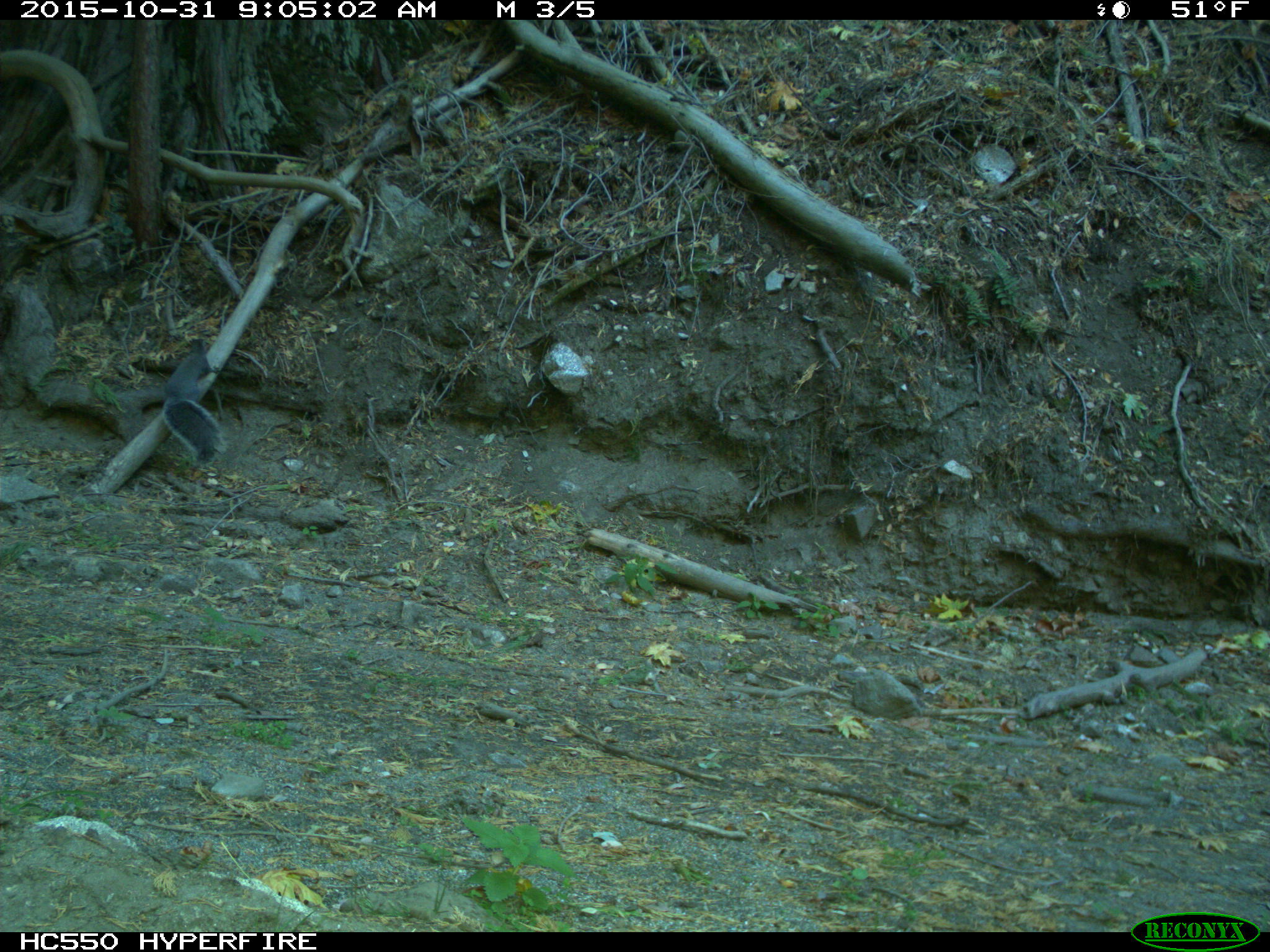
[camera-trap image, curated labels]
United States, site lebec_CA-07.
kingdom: Animalia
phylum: Chordata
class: Mammalia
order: Rodentia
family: Sciuridae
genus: Sciurus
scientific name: Sciurus carolinensis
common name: eastern gray squirrel